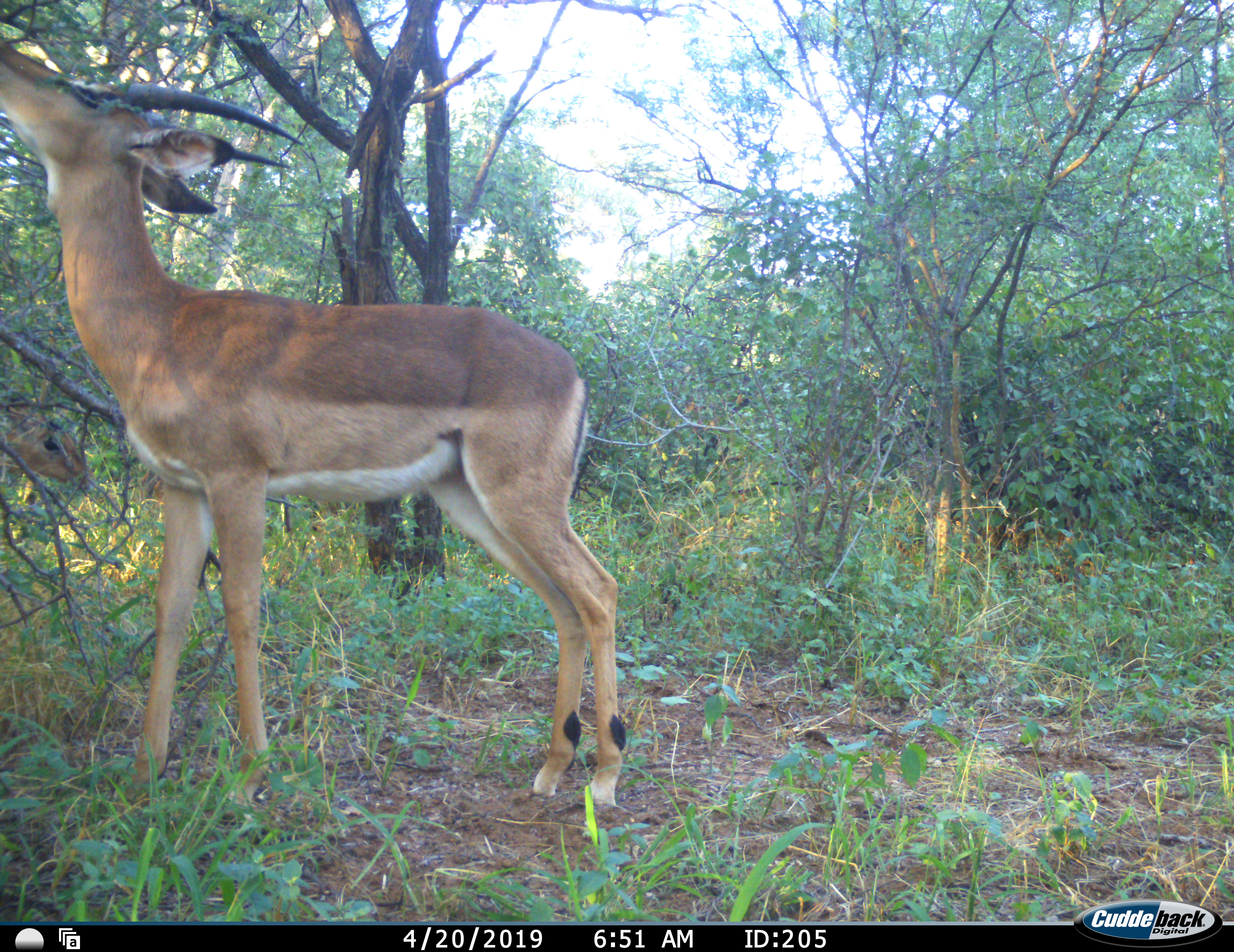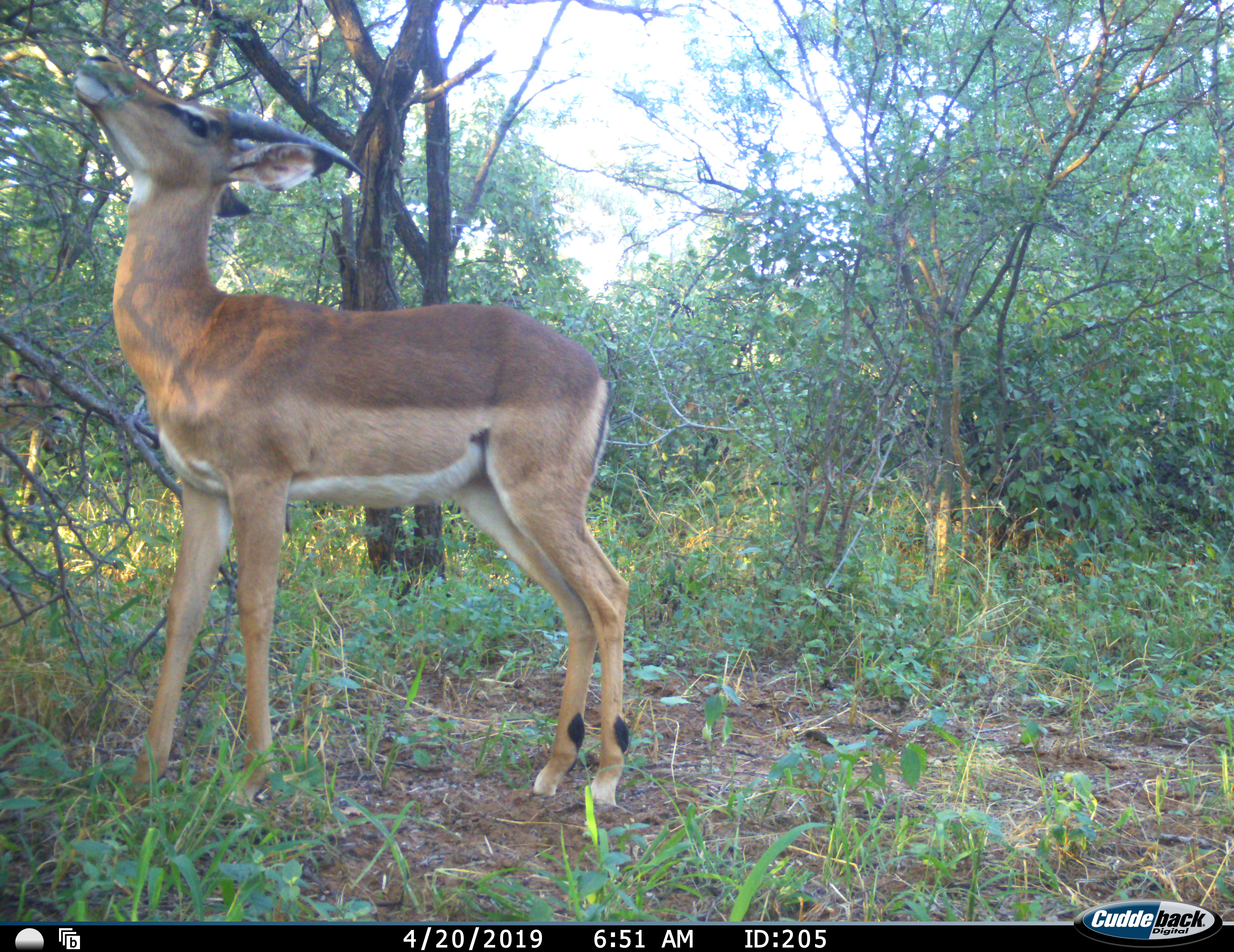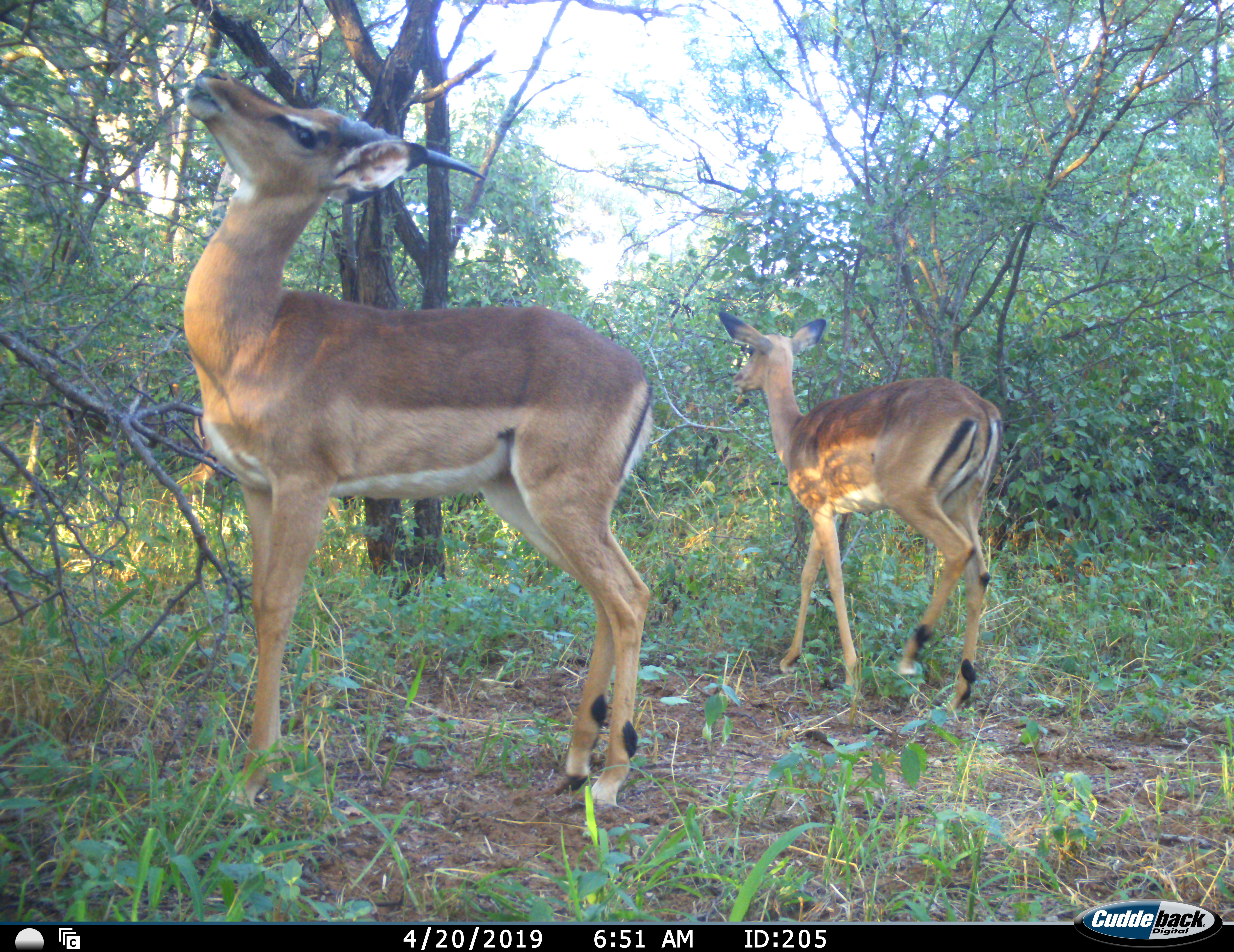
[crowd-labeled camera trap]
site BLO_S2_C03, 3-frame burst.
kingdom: Animalia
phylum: Chordata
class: Mammalia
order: Artiodactyla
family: Bovidae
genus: Aepyceros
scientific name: Aepyceros melampus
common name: impala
Impala (Aepyceros melampus), count 2. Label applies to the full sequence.